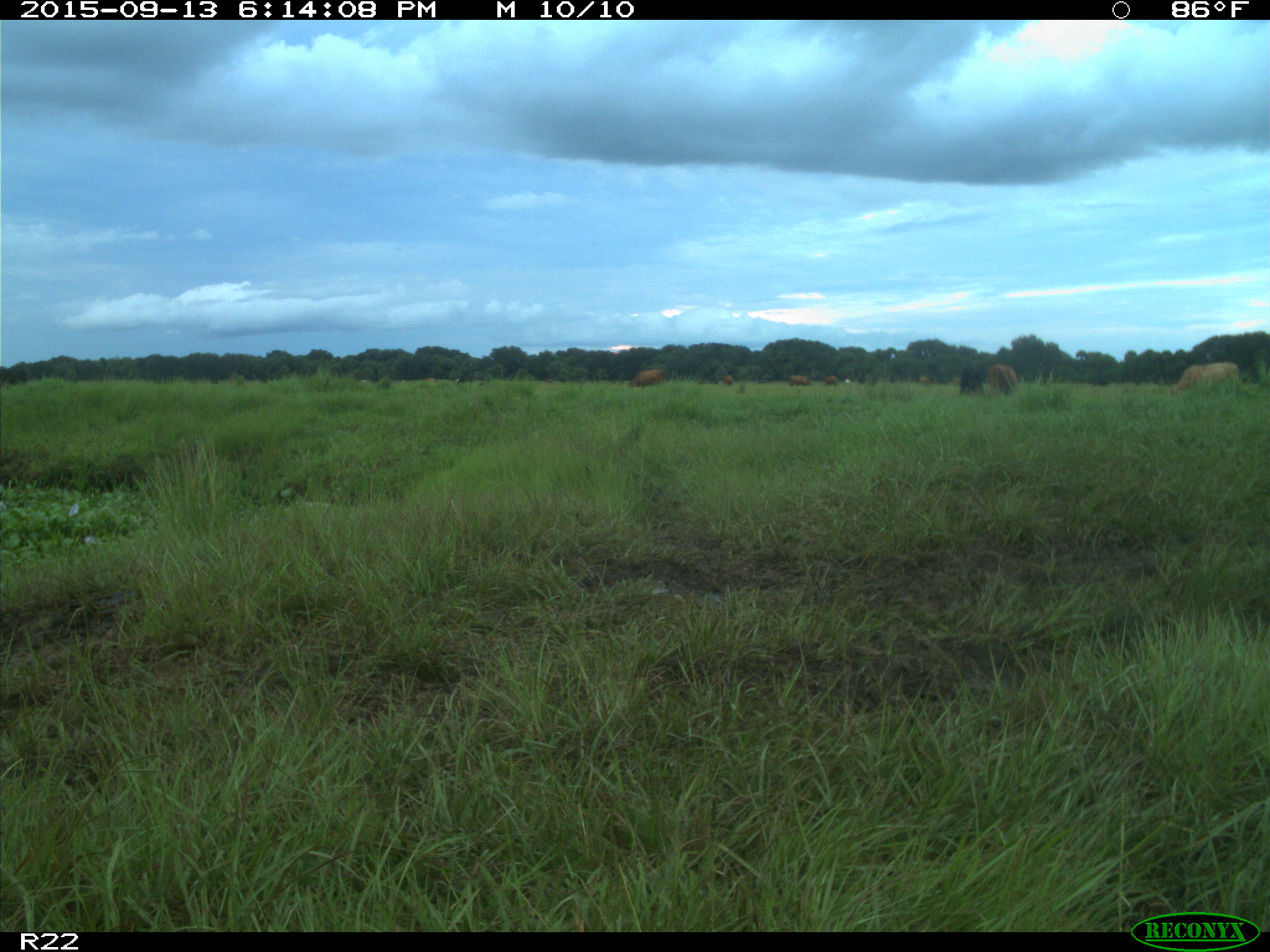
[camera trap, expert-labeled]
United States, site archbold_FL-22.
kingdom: Animalia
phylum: Chordata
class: Mammalia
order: Artiodactyla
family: Bovidae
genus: Bos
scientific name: Bos taurus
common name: domestic cow